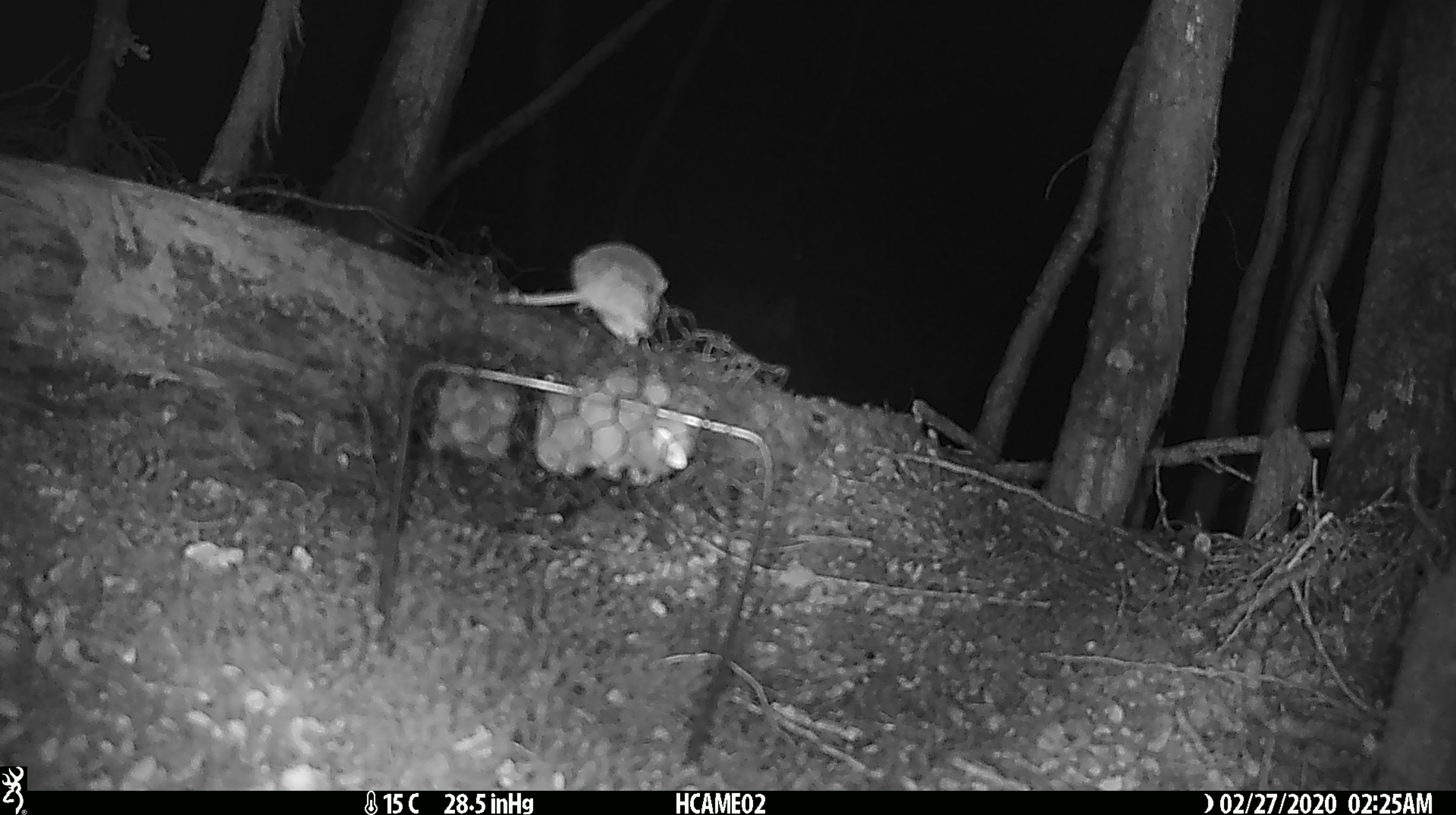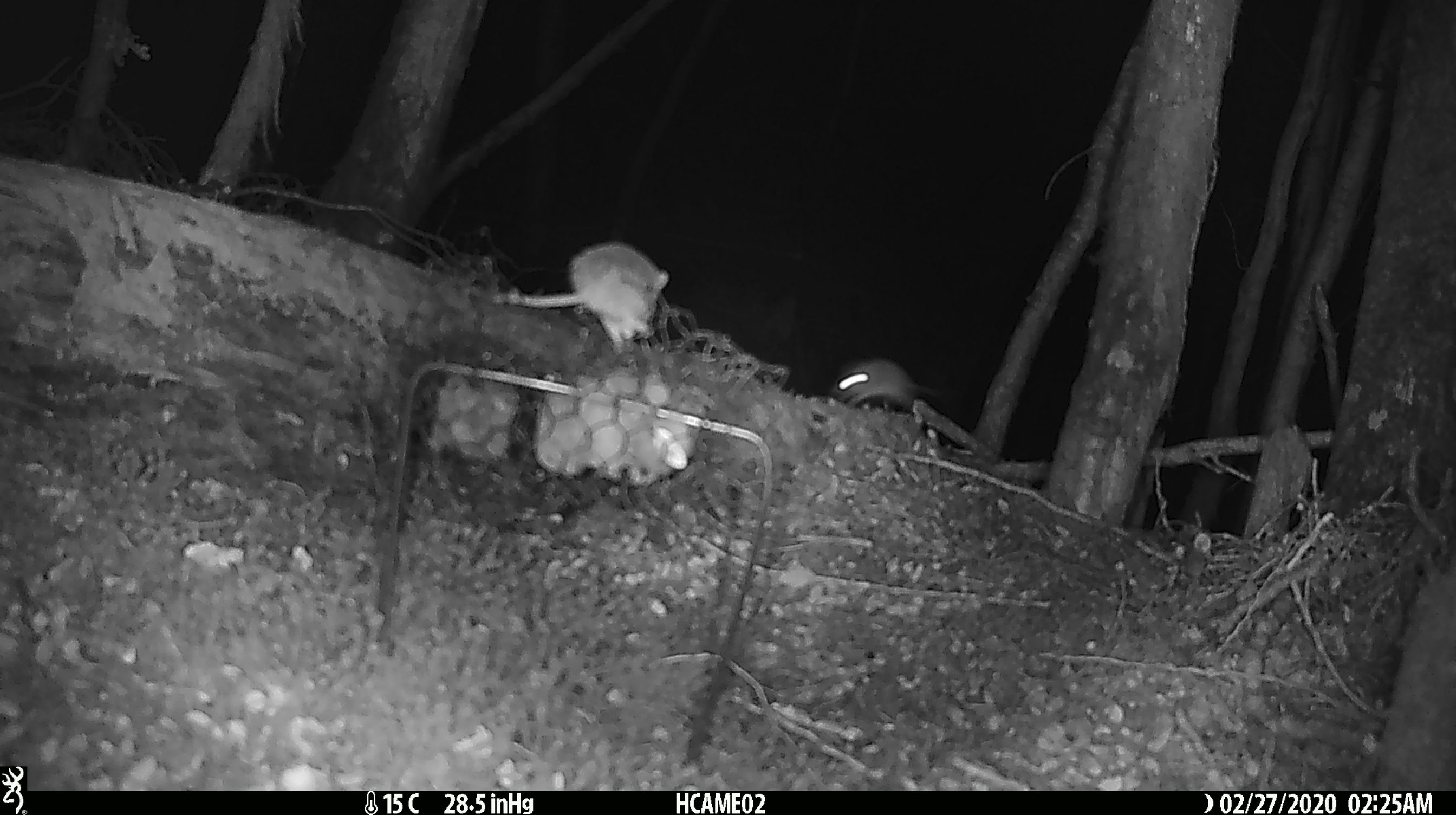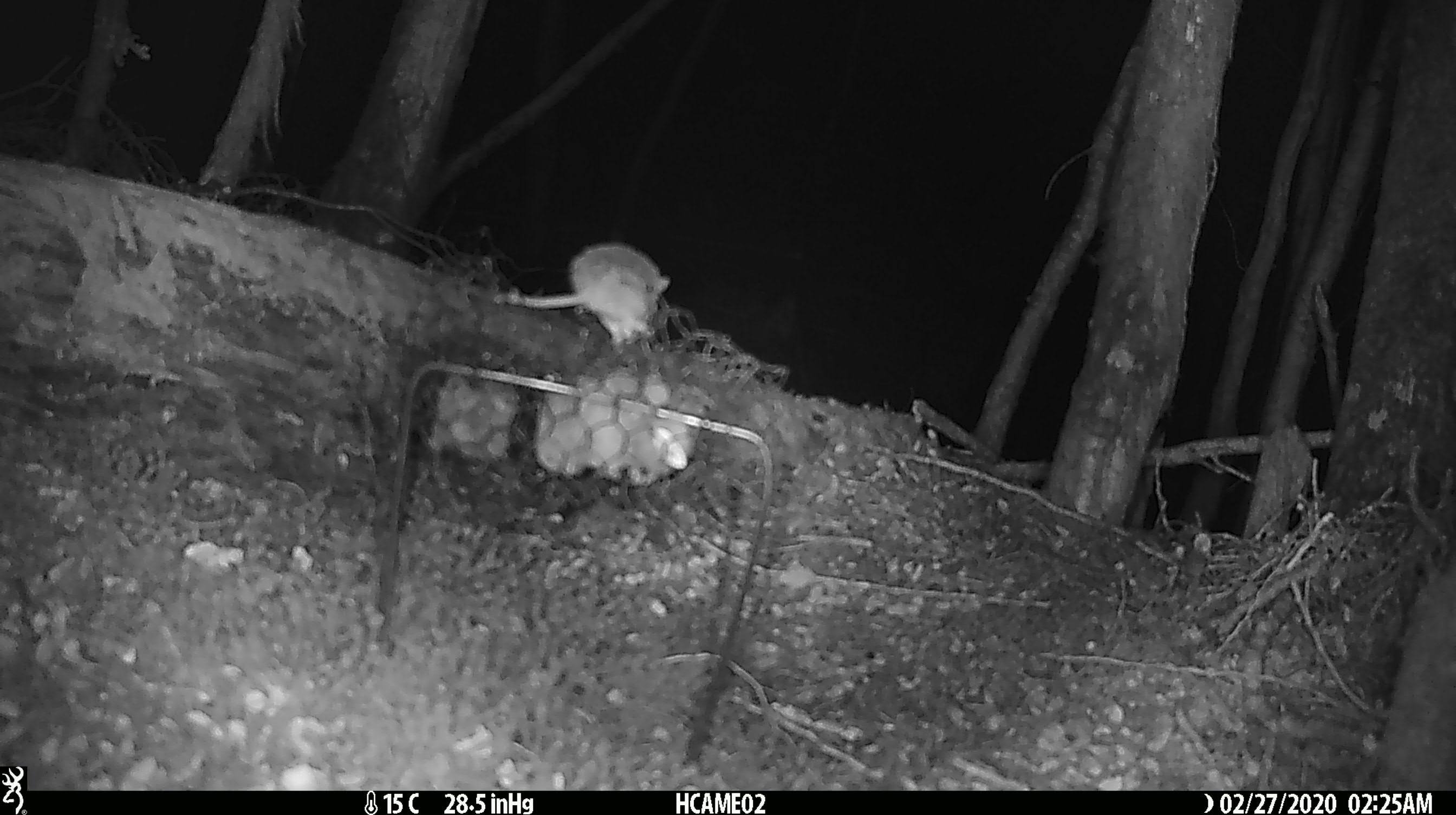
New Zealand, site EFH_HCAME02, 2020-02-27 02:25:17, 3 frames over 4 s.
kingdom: Animalia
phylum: Chordata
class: Mammalia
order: Rodentia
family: Muridae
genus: Mus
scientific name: Mus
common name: mouse